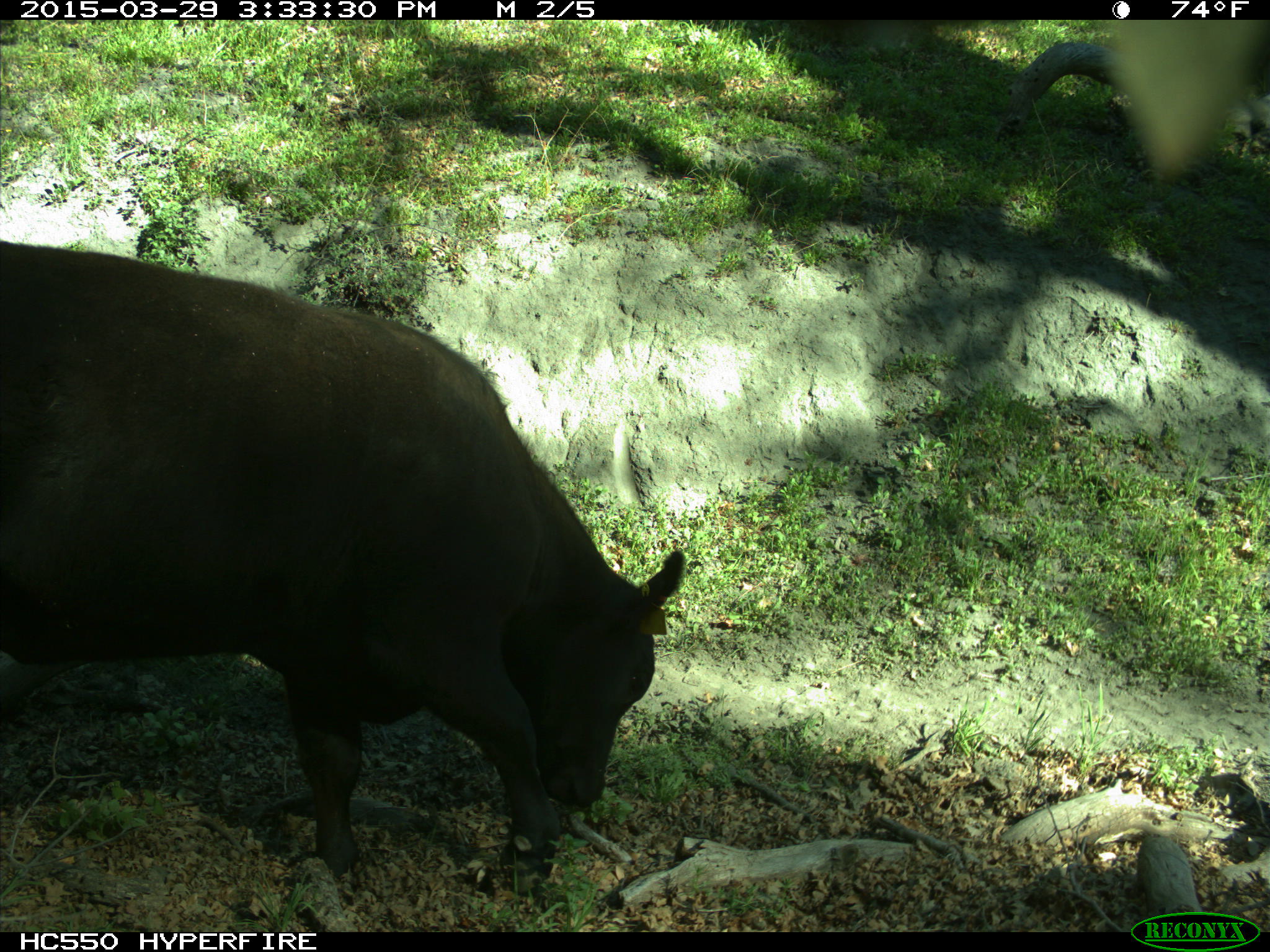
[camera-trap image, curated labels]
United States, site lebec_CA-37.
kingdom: Animalia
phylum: Chordata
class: Mammalia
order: Artiodactyla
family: Bovidae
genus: Bos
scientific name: Bos taurus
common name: domestic cow